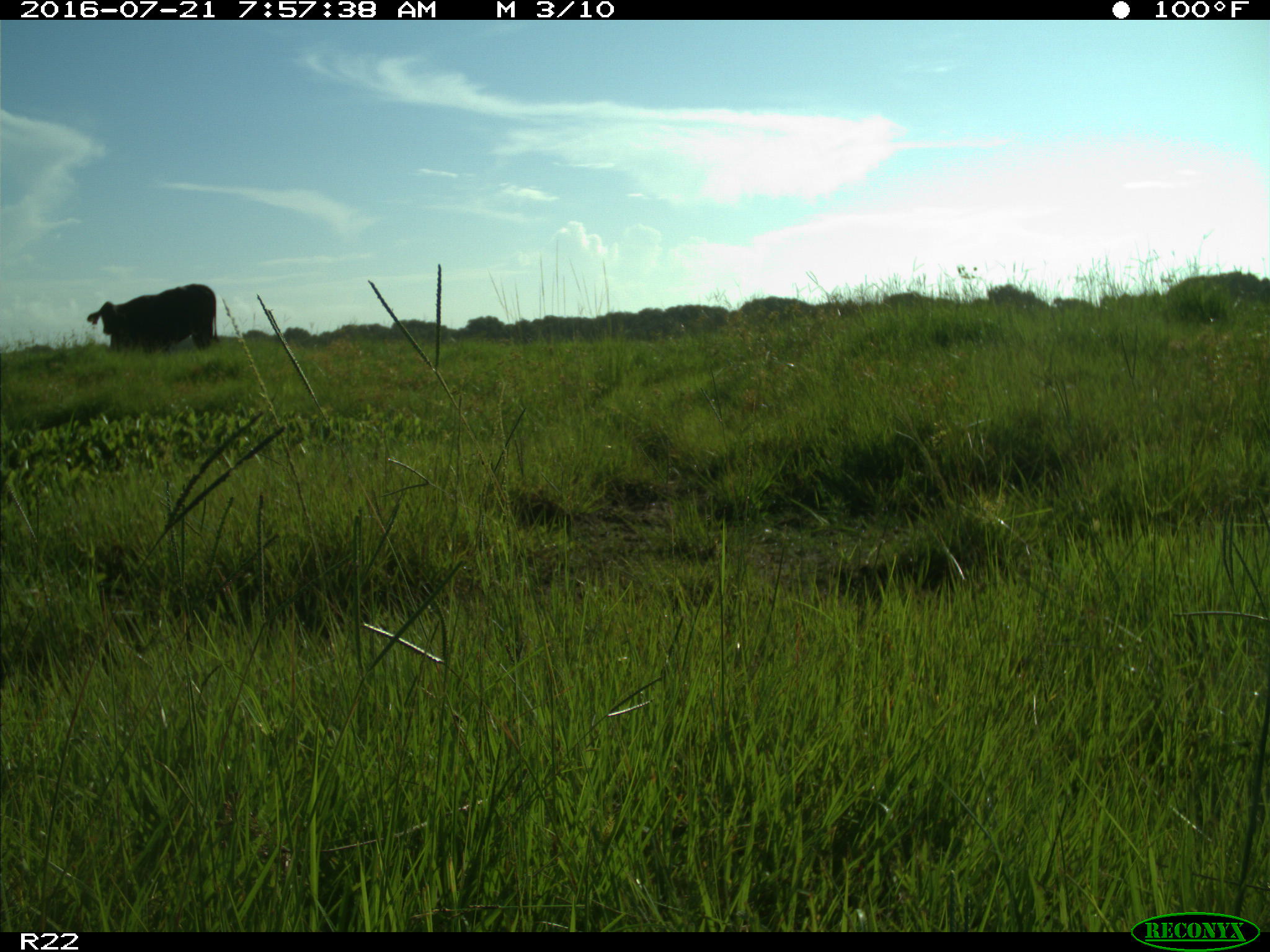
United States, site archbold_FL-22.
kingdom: Animalia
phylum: Chordata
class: Mammalia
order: Artiodactyla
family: Bovidae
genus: Bos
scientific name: Bos taurus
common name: domestic cow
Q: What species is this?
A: Bos taurus (domestic cow).